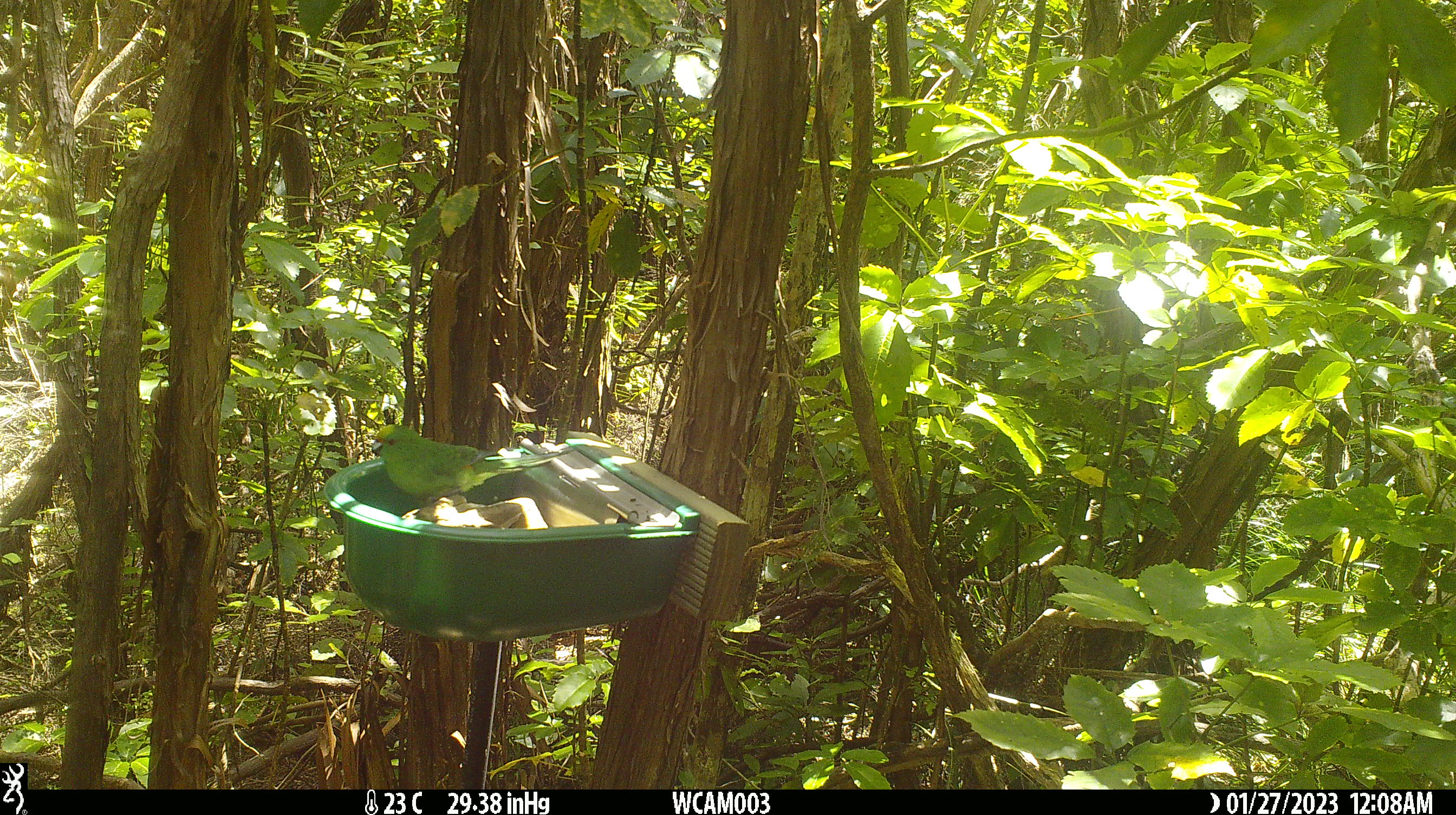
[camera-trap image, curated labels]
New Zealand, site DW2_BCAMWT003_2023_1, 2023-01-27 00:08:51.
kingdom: Animalia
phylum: Chordata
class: Aves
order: Psittaciformes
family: Psittaculidae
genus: Cyanoramphus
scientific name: Cyanoramphus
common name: parakeet